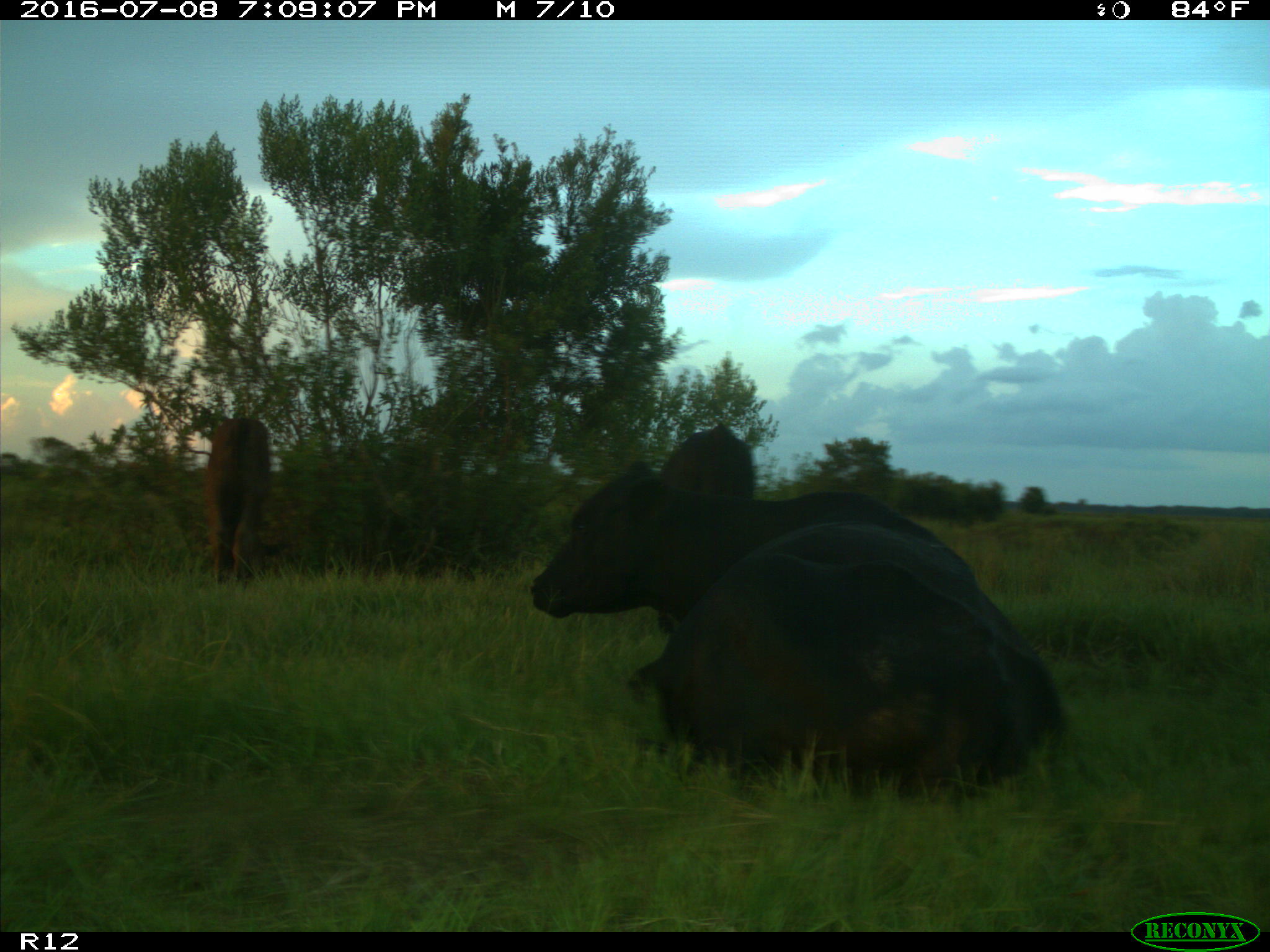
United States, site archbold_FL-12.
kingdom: Animalia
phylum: Chordata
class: Mammalia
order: Artiodactyla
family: Bovidae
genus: Bos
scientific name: Bos taurus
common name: domestic cow